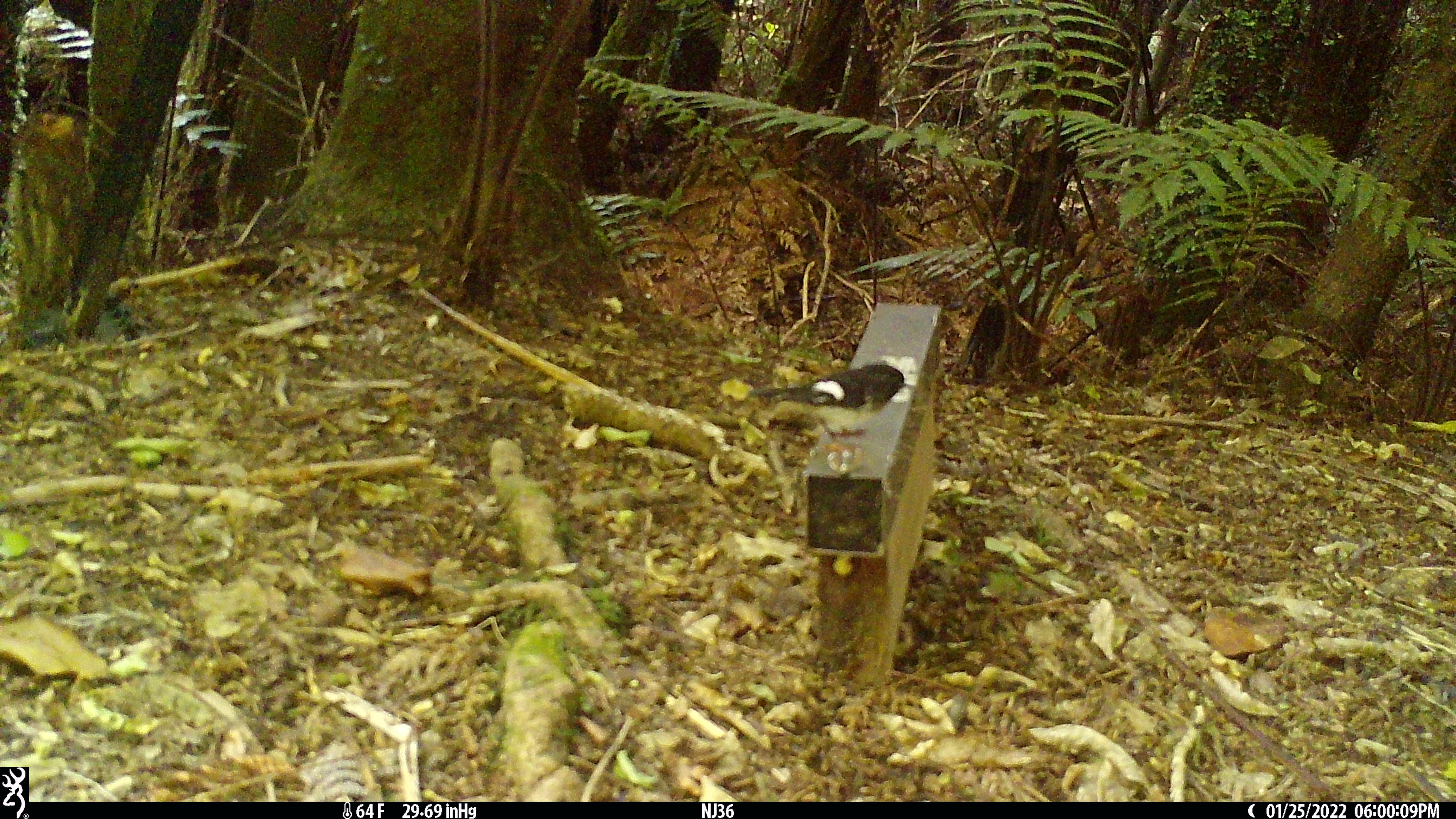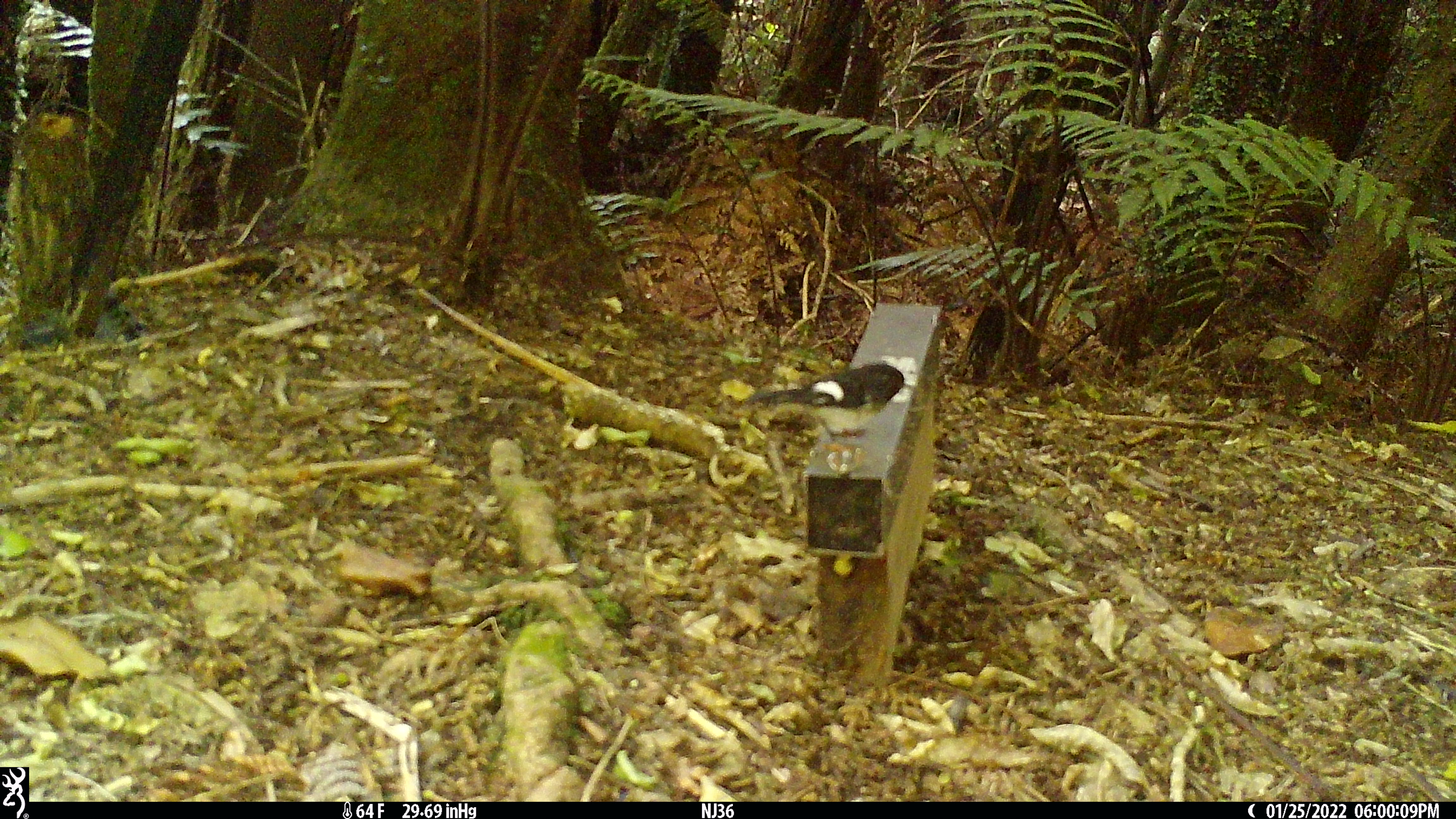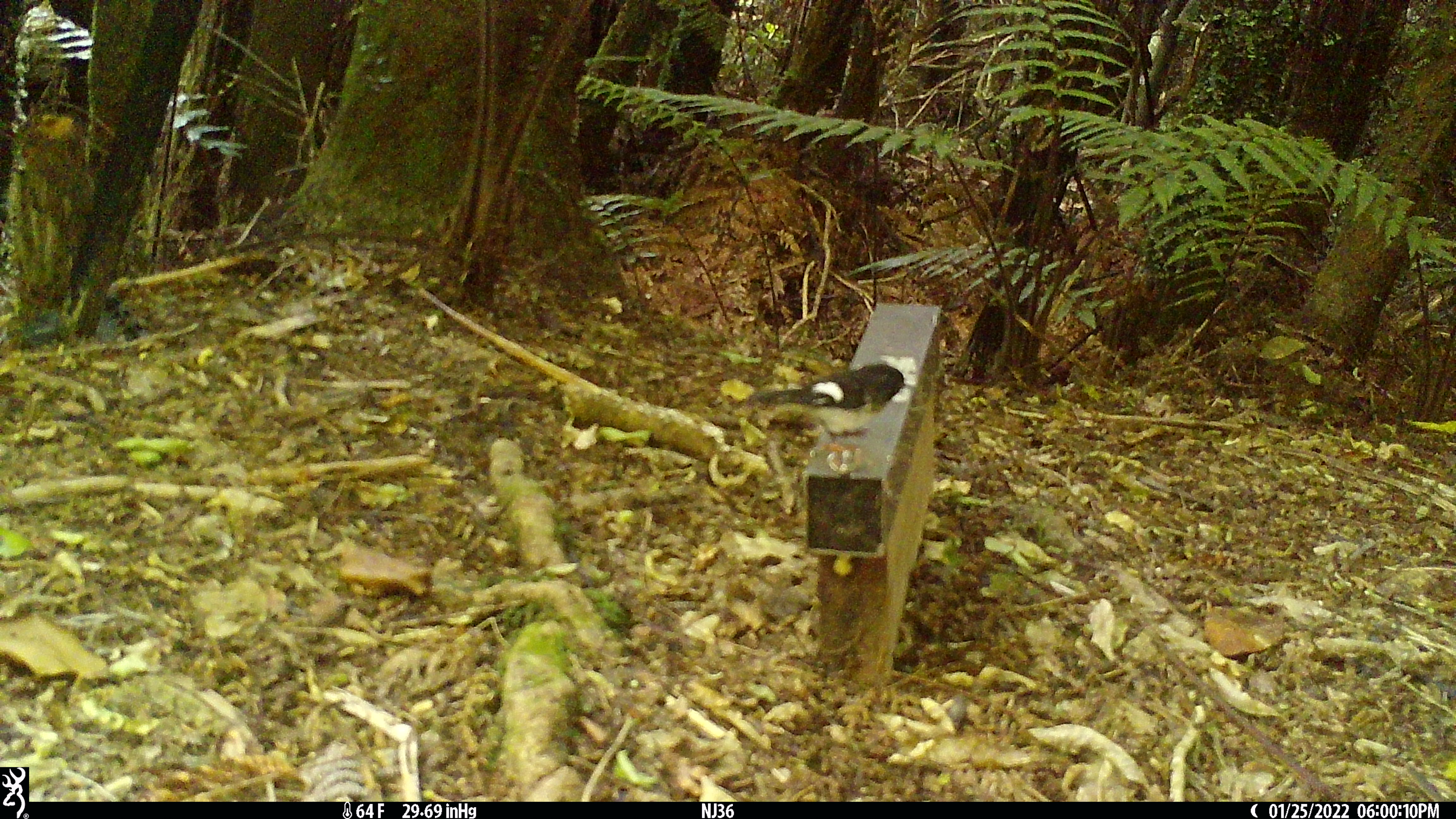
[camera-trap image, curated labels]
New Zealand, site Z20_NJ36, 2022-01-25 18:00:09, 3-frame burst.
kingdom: Animalia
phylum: Chordata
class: Aves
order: Passeriformes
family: Petroicidae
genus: Petroica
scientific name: Petroica macrocephala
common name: tomtit